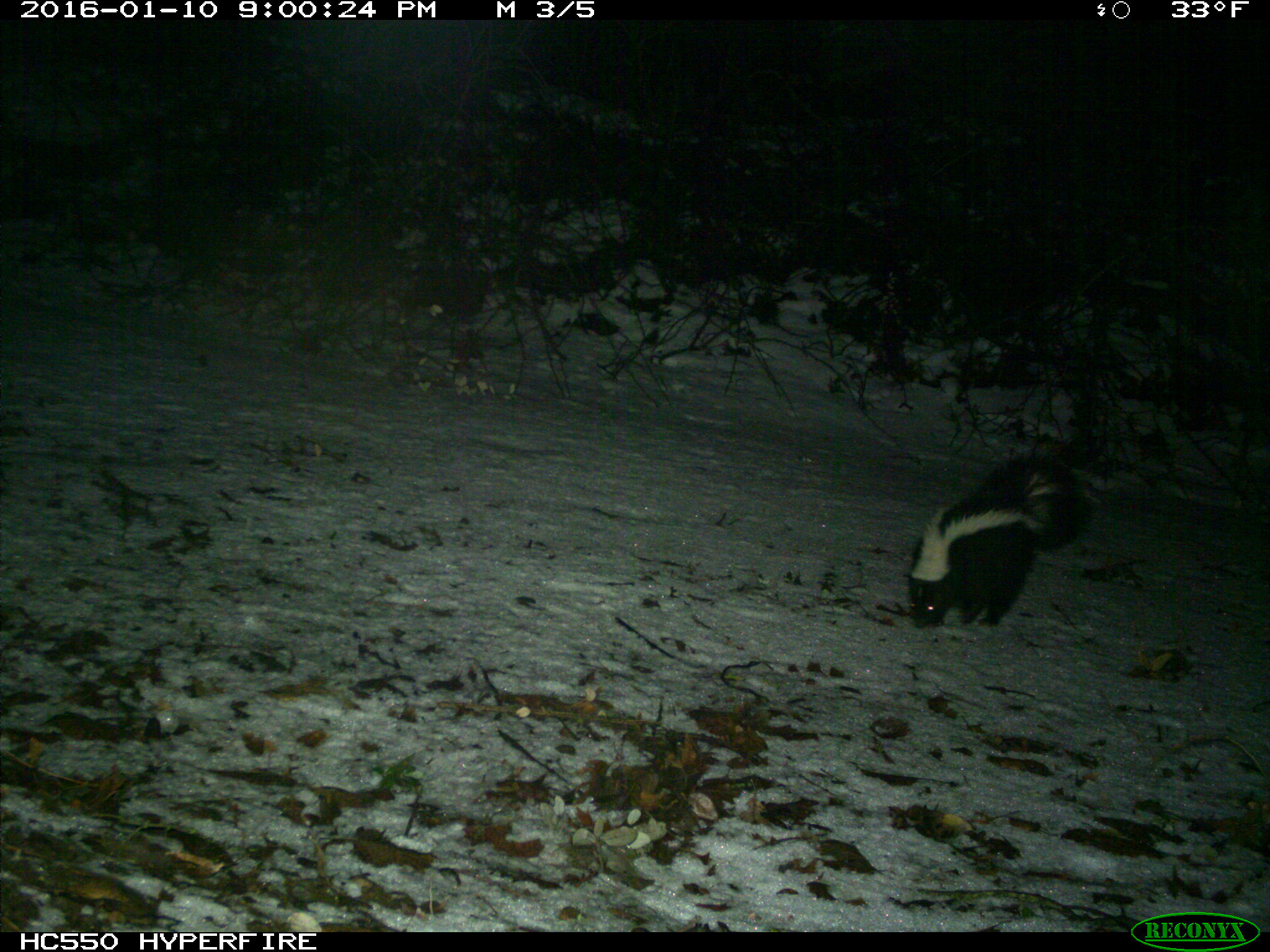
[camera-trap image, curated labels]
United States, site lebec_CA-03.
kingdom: Animalia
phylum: Chordata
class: Mammalia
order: Carnivora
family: Mephitidae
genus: Mephitis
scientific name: Mephitis mephitis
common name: striped skunk